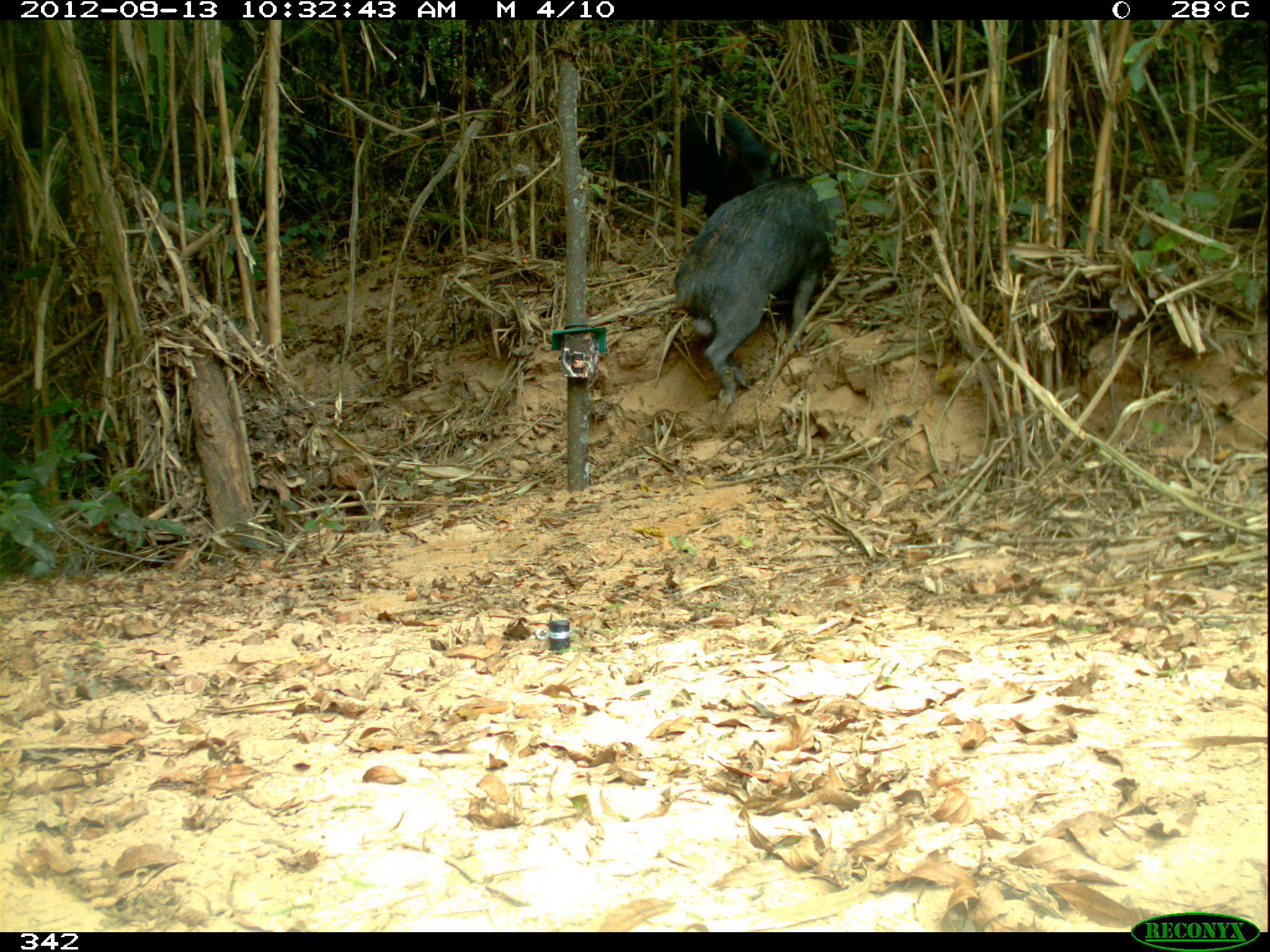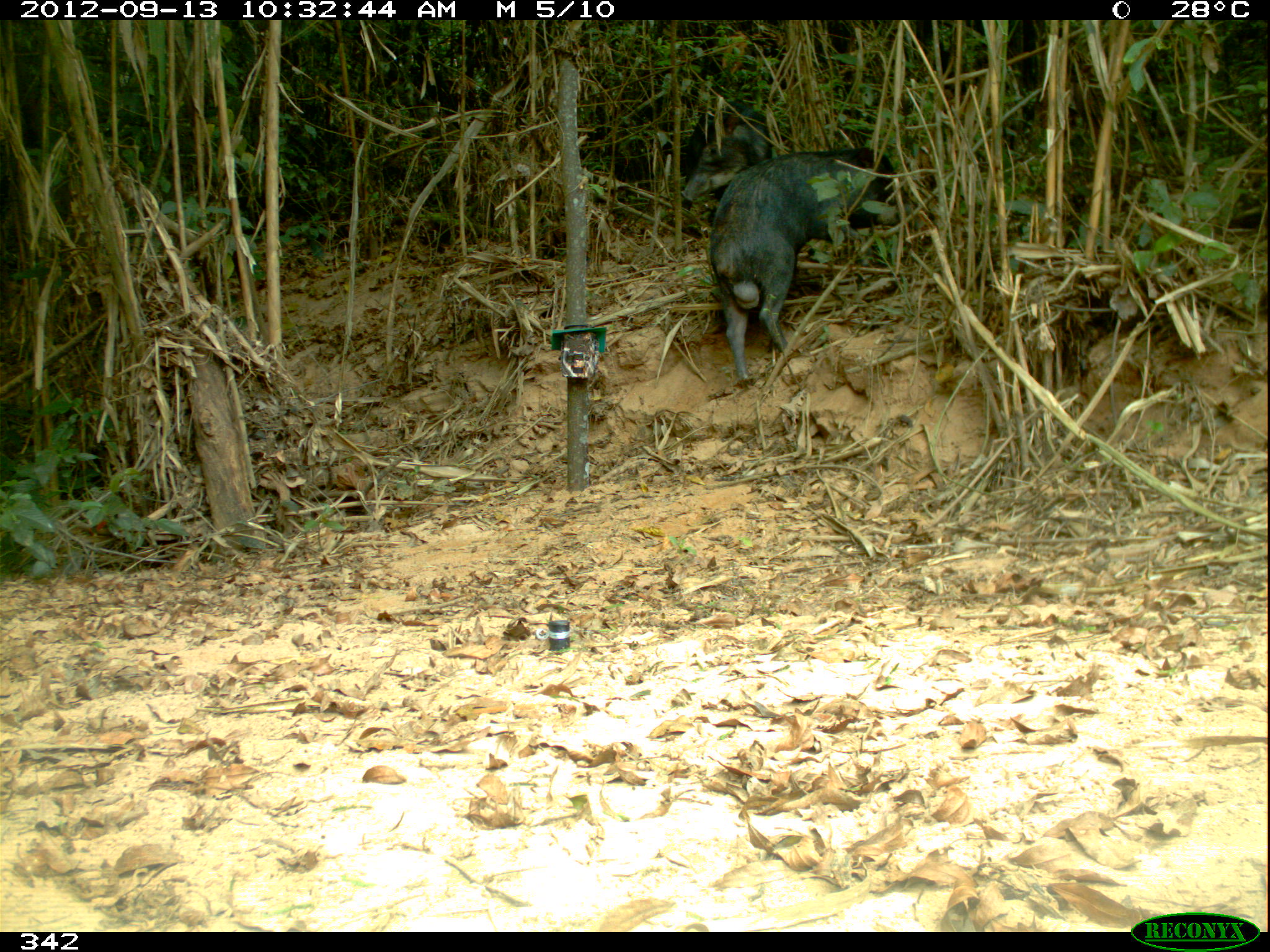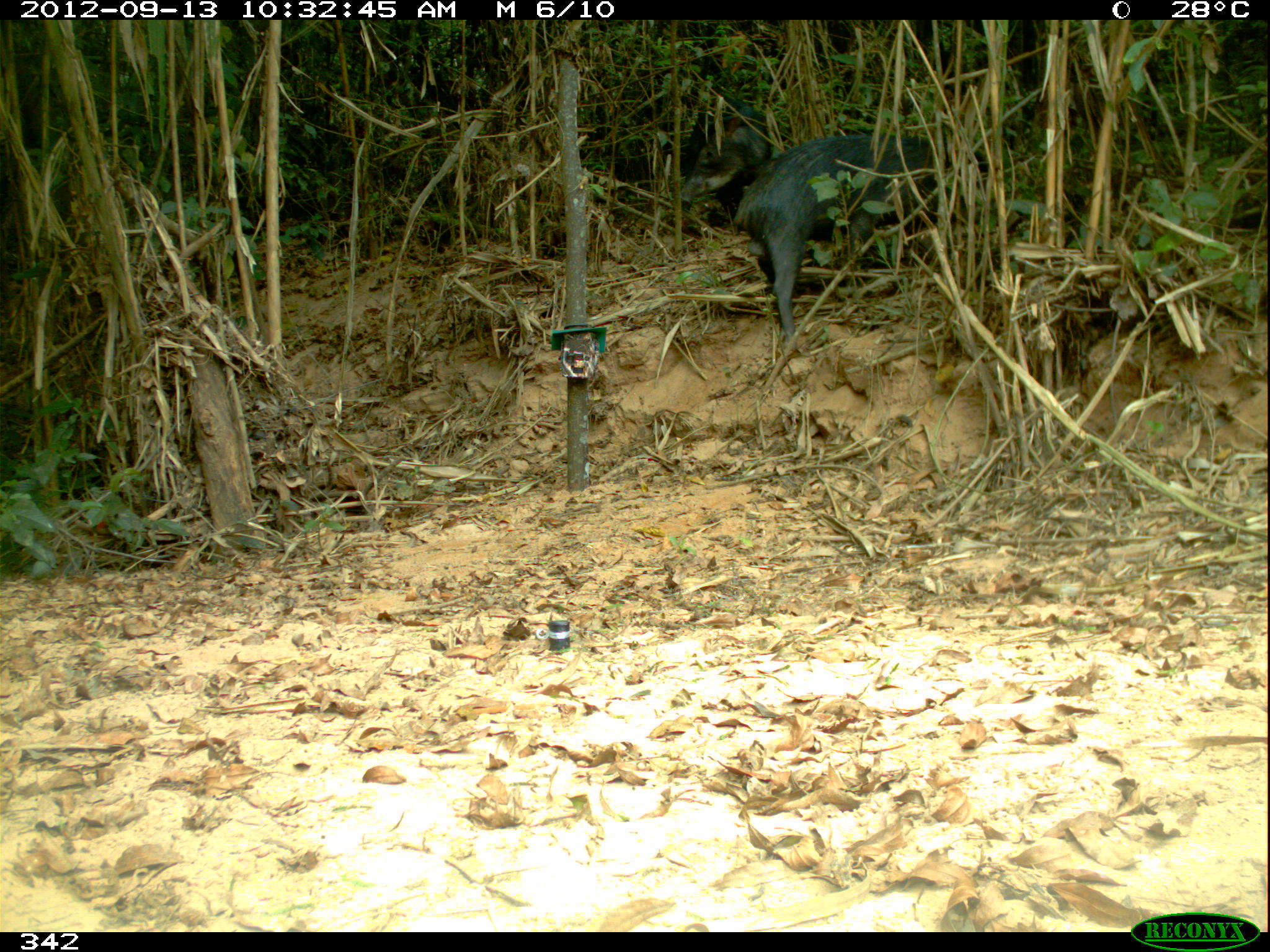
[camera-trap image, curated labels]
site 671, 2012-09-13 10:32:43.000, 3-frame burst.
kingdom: Animalia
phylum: Chordata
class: Mammalia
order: Artiodactyla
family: Tayassuidae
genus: Tayassu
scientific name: Tayassu pecari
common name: white-lipped peccary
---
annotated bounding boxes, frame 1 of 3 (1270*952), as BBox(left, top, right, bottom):
tayassu pecari: BBox(664, 172, 851, 413); BBox(655, 101, 786, 217)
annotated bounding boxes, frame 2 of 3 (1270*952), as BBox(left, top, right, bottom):
tayassu pecari: BBox(702, 142, 936, 383); BBox(675, 105, 778, 201)